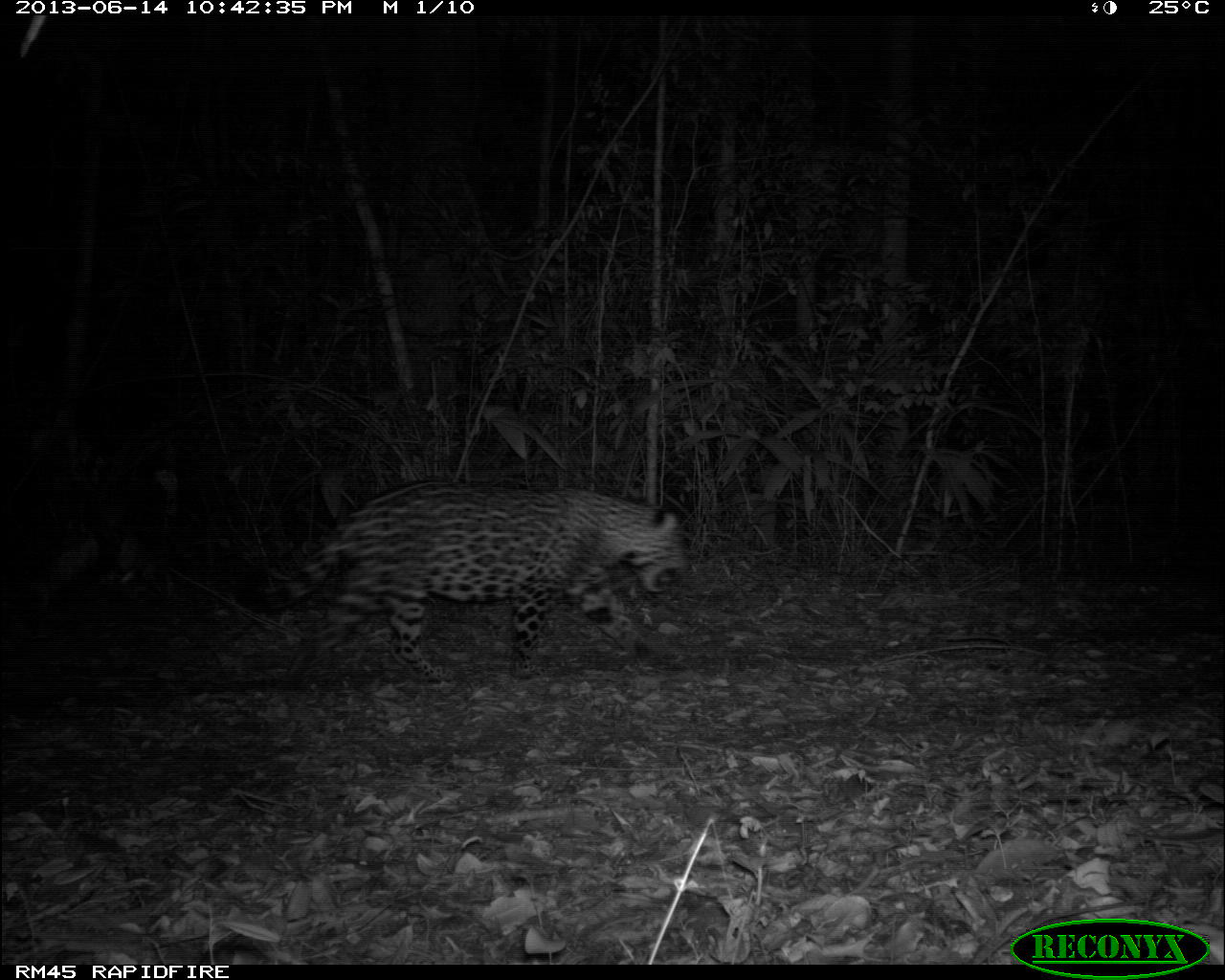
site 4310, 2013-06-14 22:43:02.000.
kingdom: Animalia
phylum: Chordata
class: Mammalia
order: Carnivora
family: Felidae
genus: Panthera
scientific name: Panthera onca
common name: jaguar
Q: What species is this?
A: Panthera onca (jaguar).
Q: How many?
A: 1.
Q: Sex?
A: Male.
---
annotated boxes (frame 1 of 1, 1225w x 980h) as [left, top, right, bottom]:
panthera onca: [233, 480, 688, 685]